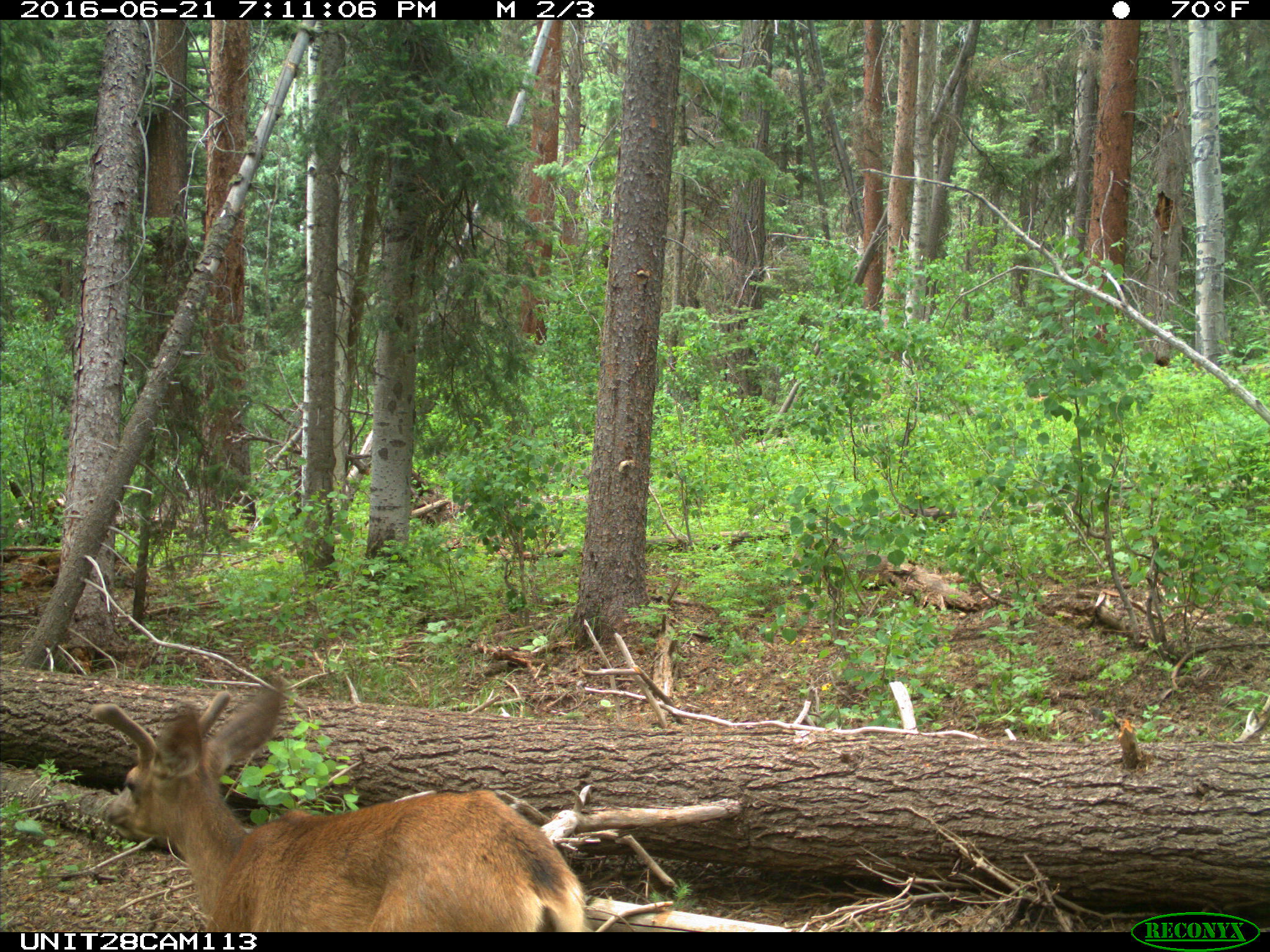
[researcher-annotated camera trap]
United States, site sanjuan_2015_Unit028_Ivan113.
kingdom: Animalia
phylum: Chordata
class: Mammalia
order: Artiodactyla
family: Cervidae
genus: Odocoileus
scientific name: Odocoileus hemionus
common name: mule deer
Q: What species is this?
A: Odocoileus hemionus (mule deer).